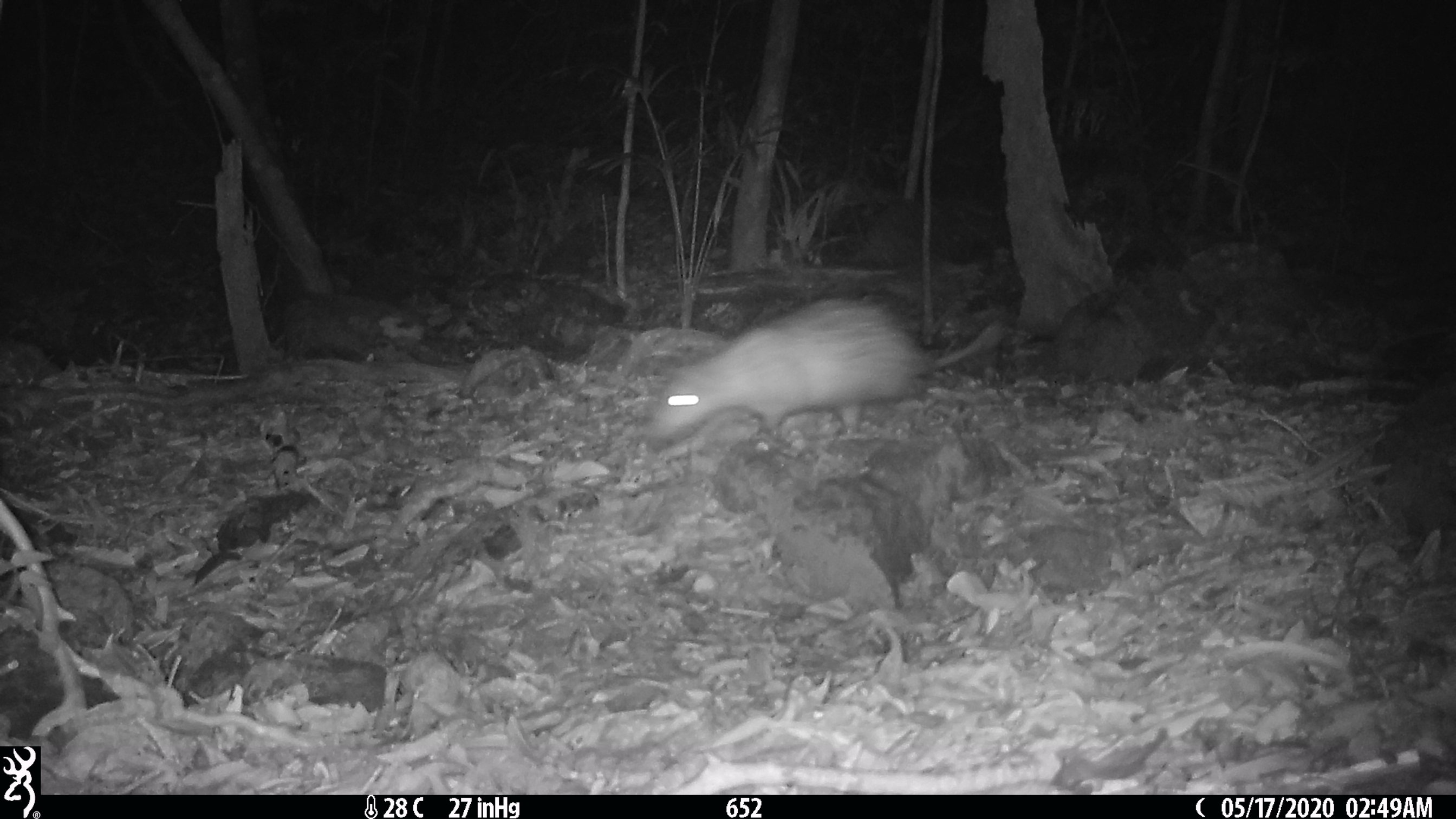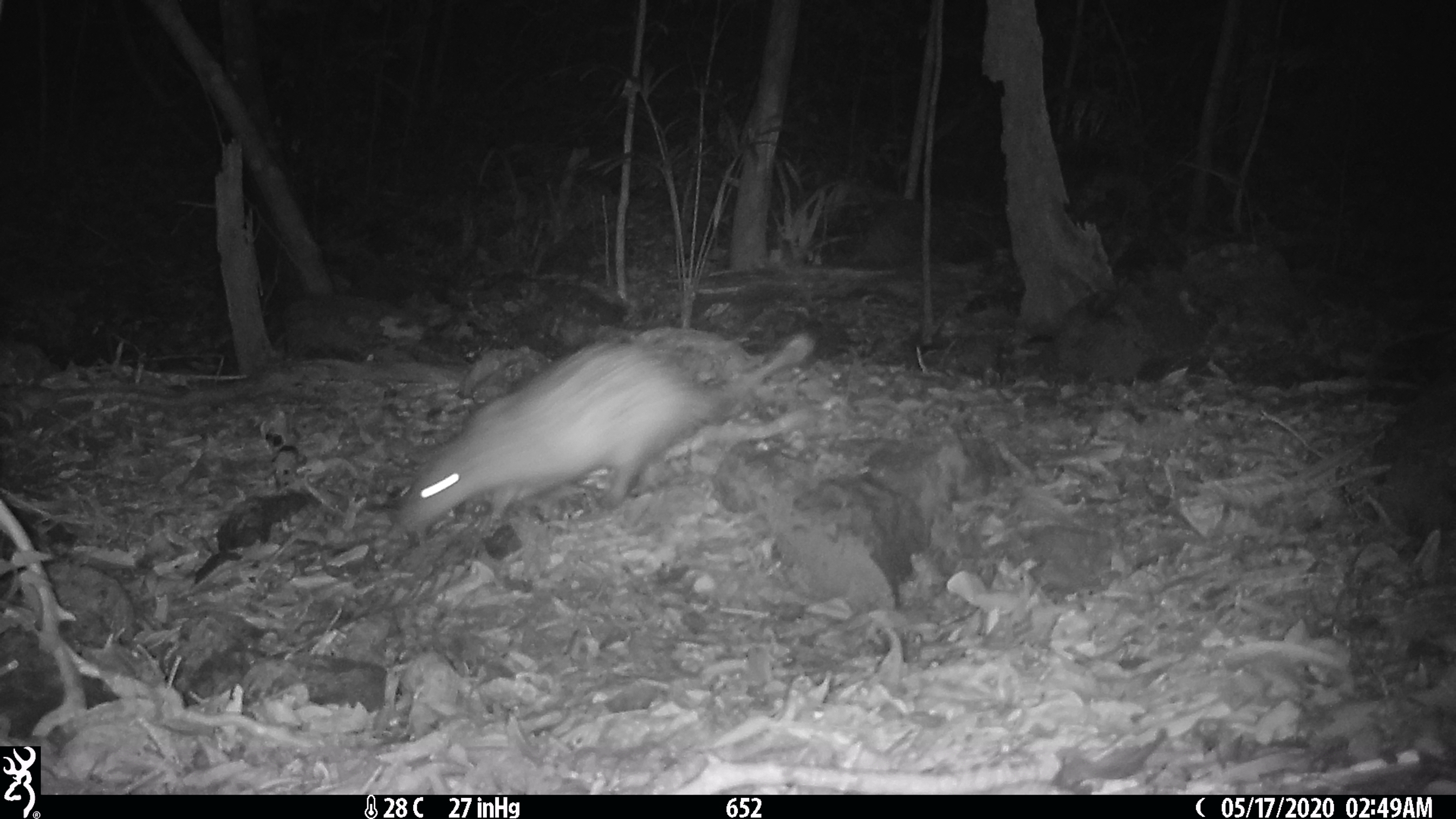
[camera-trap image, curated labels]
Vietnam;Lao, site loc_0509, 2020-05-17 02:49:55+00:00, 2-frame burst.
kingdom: Animalia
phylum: Chordata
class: Mammalia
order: Rodentia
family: Hystricidae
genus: Atherurus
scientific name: Atherurus macrourus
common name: asiatic brush-tailed porcupine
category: asiatic brush tailed porcupine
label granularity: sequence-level